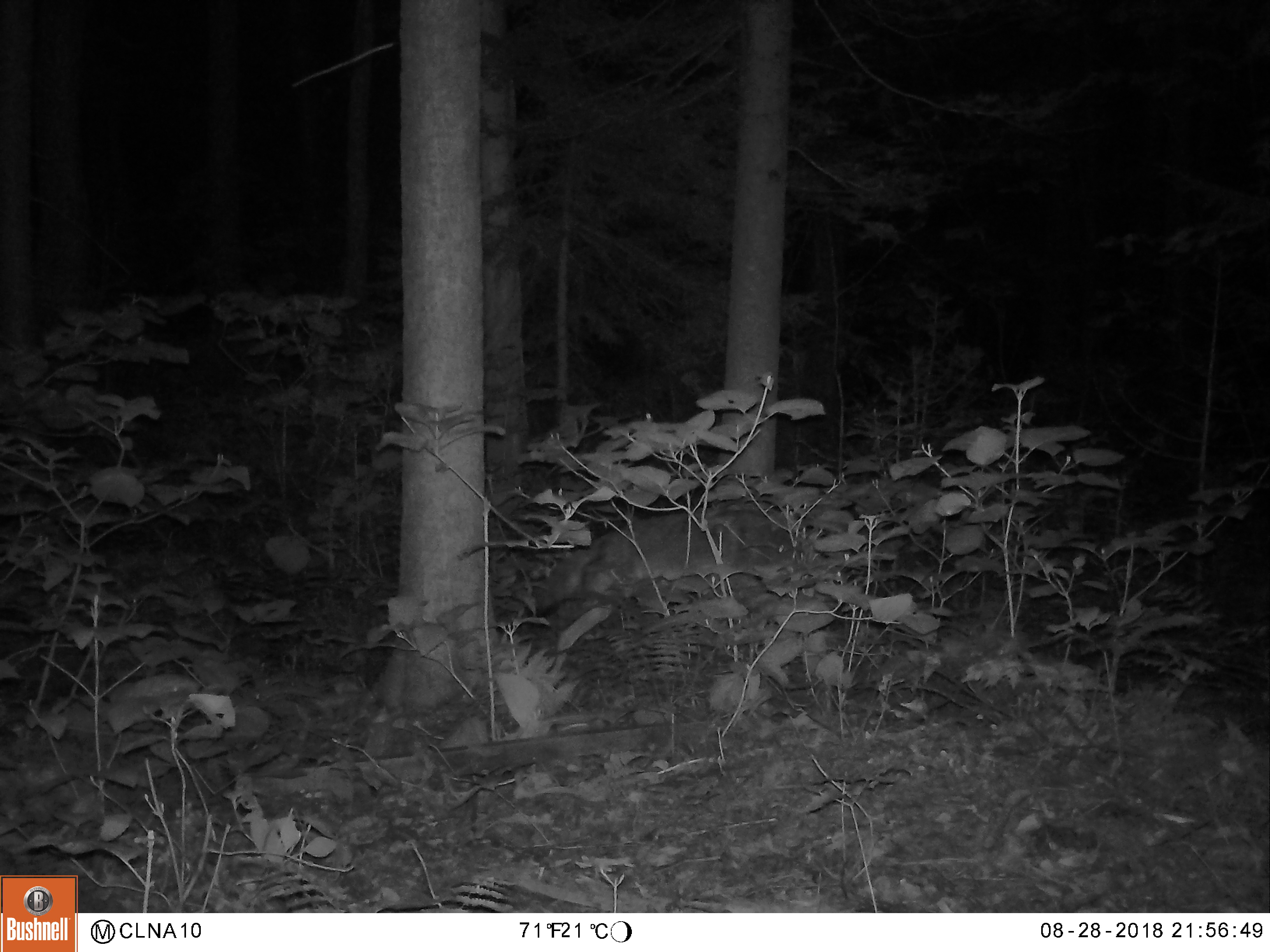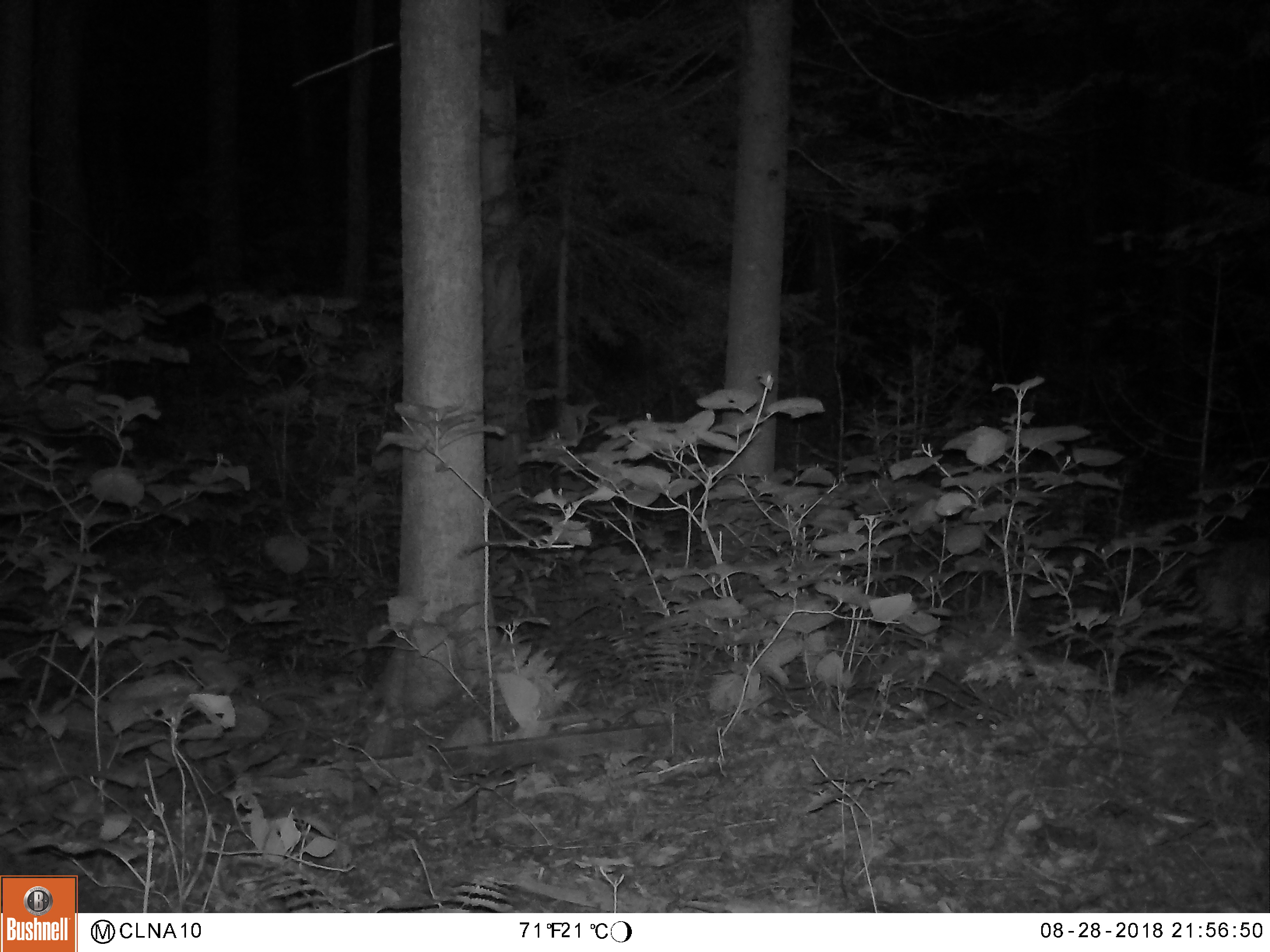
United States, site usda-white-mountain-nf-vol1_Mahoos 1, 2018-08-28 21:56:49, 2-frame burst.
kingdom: Animalia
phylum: Chordata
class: Mammalia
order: Carnivora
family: Canidae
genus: Canis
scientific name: Canis latrans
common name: coyote